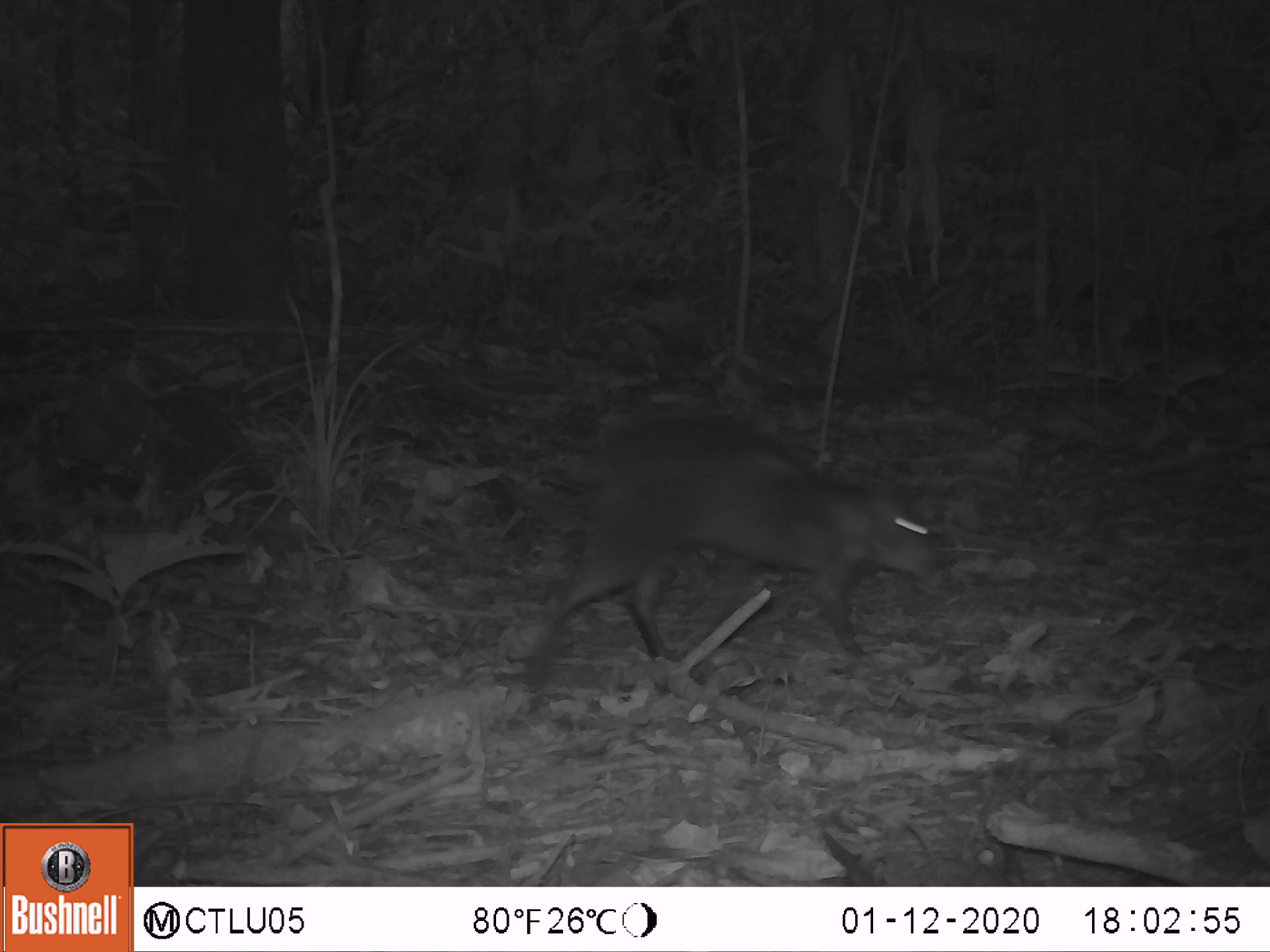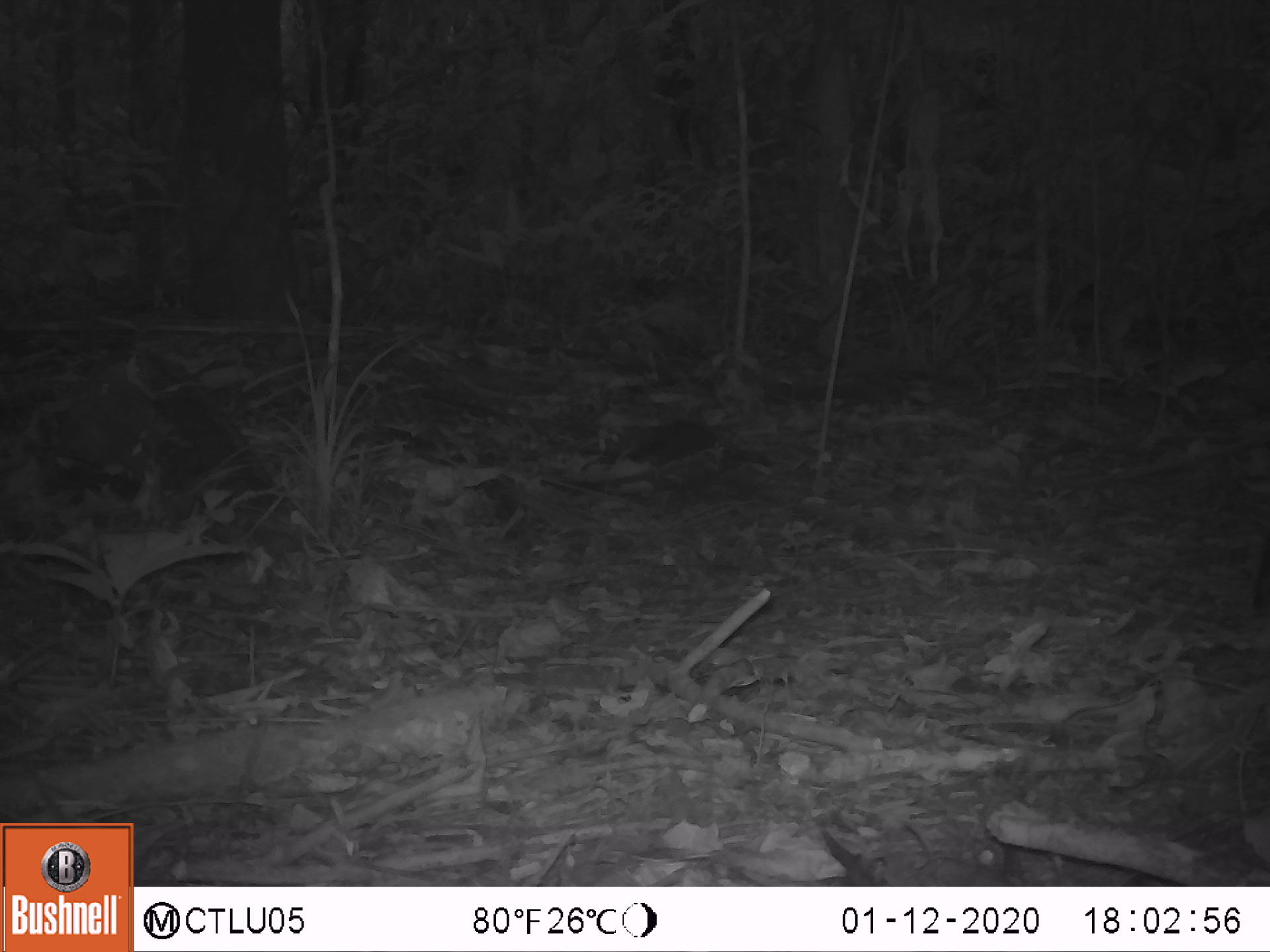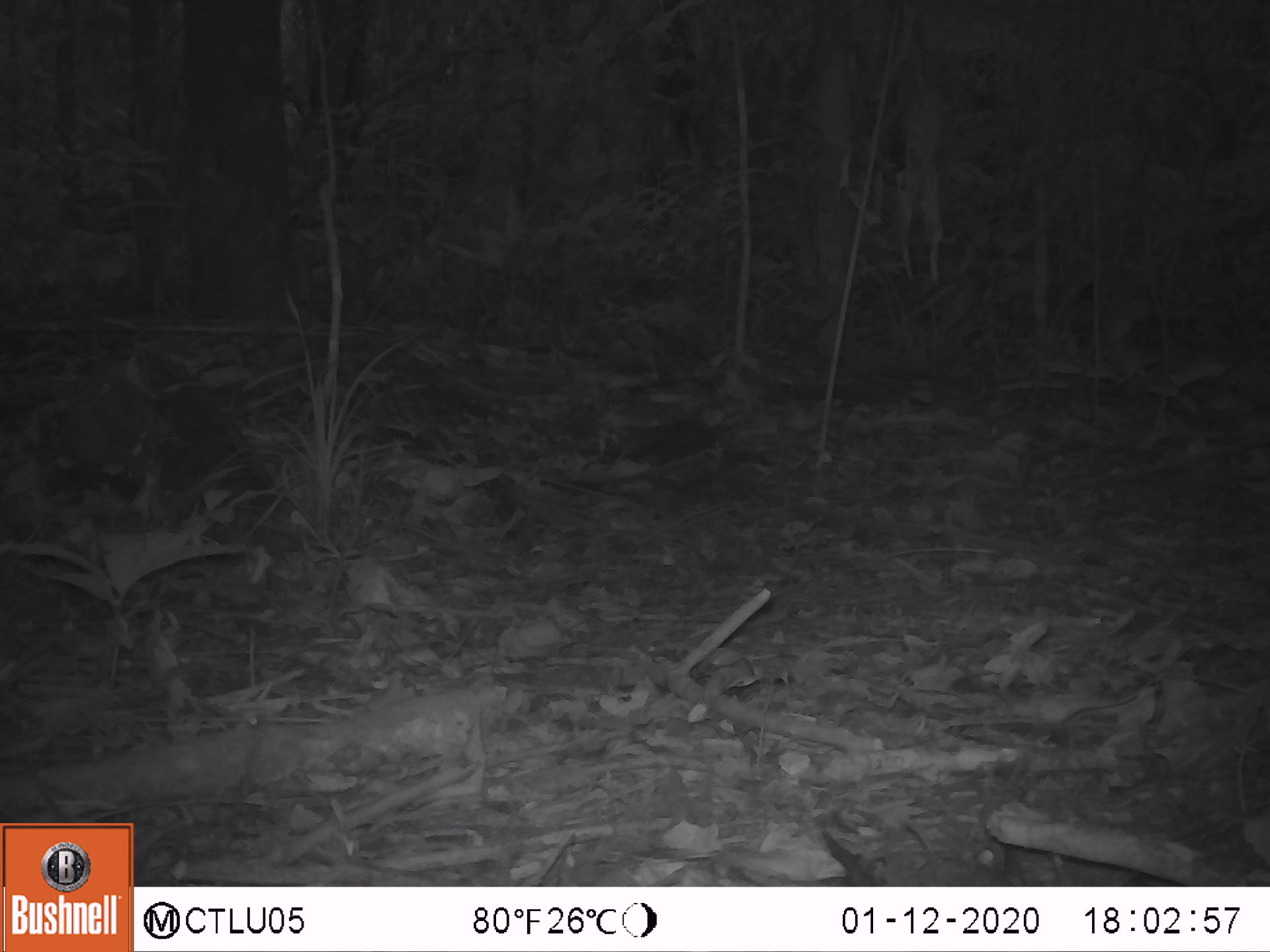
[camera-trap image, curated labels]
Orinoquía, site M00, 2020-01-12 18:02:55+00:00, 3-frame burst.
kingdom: Animalia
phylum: Chordata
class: Mammalia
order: Rodentia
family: Dasyproctidae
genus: Dasyprocta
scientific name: Dasyprocta fuliginosa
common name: black agouti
Black agouti (Dasyprocta fuliginosa).